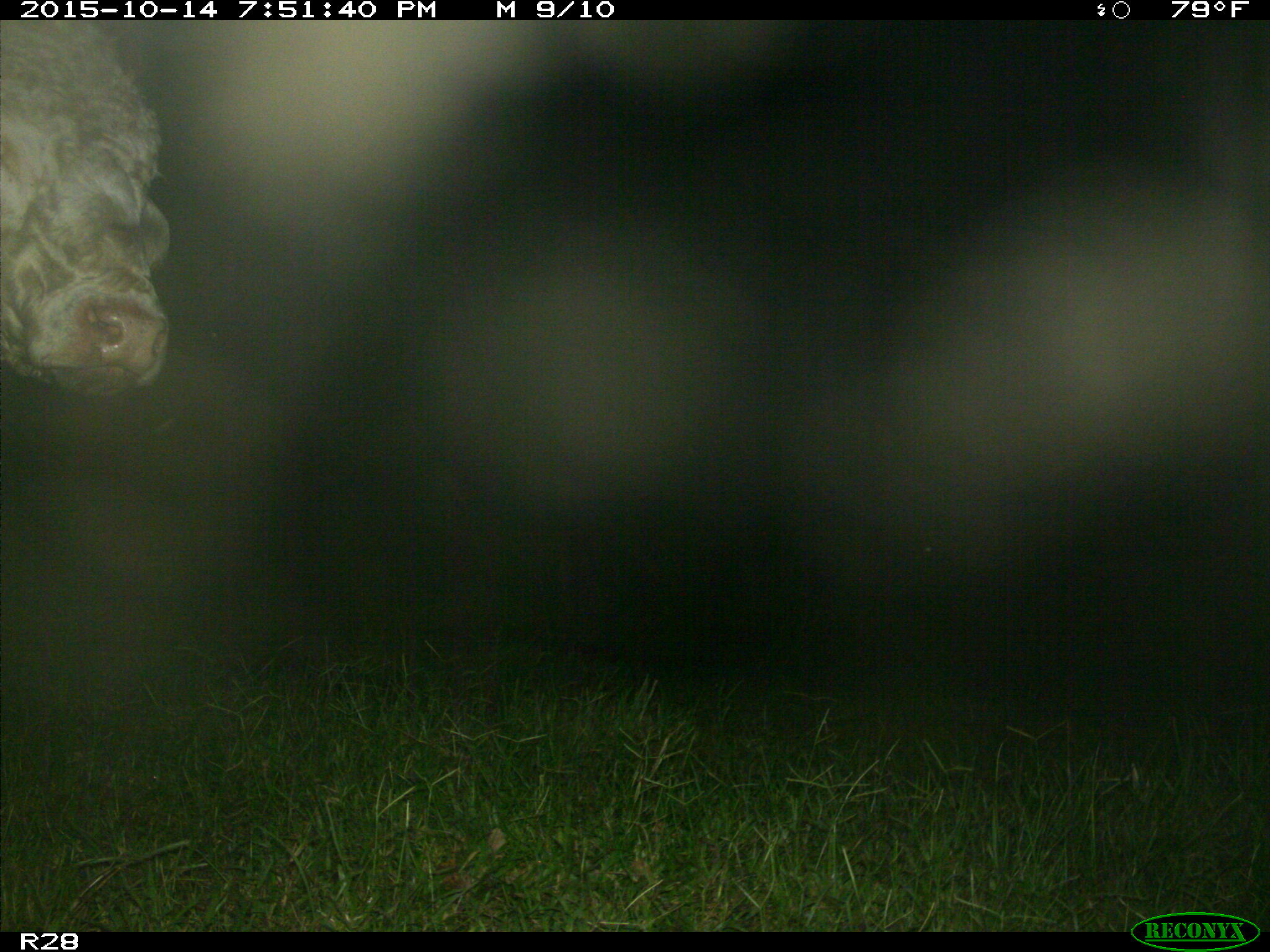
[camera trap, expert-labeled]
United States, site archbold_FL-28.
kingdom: Animalia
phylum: Chordata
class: Mammalia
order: Artiodactyla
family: Bovidae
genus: Bos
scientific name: Bos taurus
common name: domestic cow